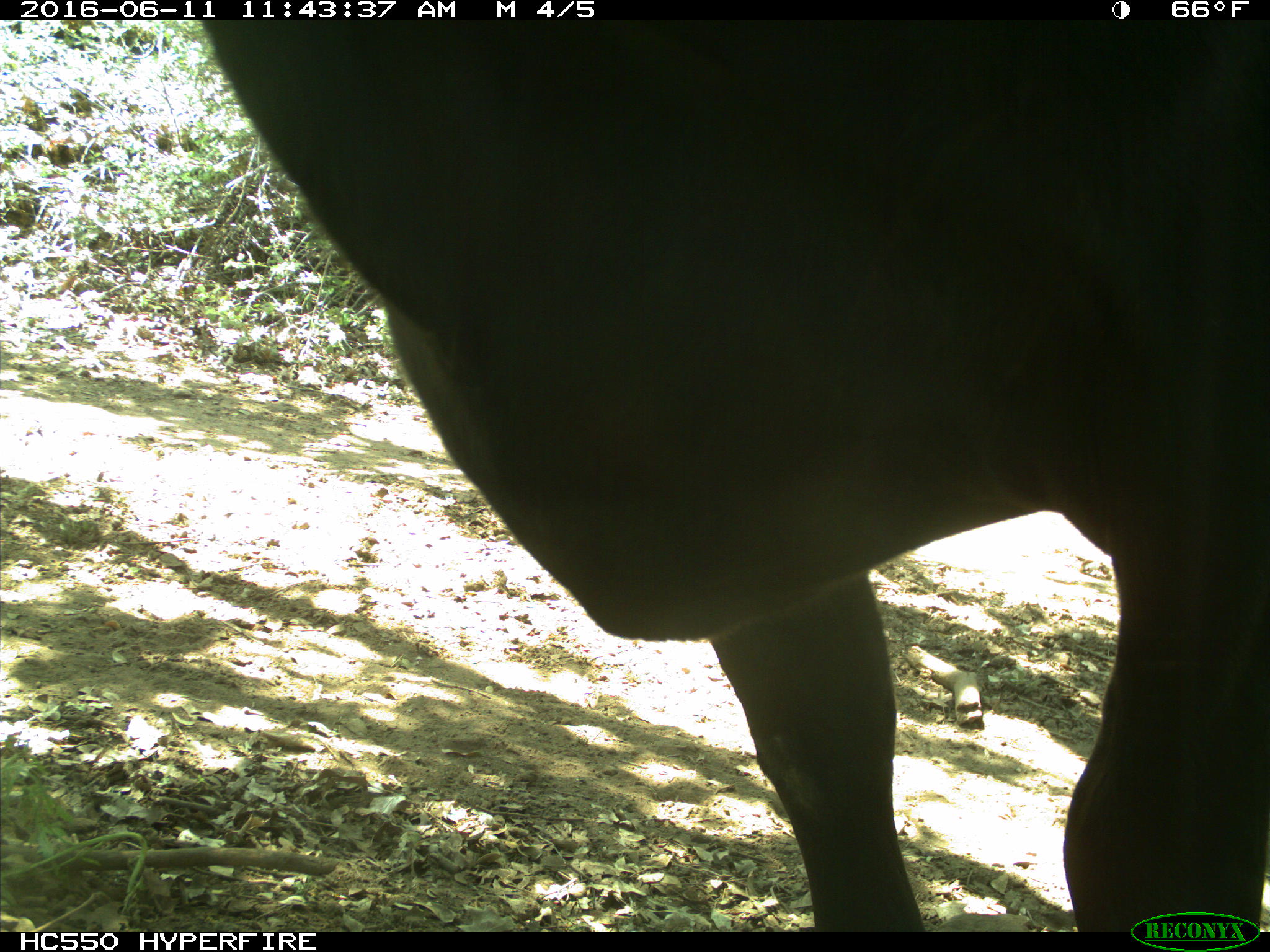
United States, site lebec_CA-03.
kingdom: Animalia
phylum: Chordata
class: Mammalia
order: Artiodactyla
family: Bovidae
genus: Bos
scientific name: Bos taurus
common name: domestic cow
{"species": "Bos taurus (domestic cow)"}